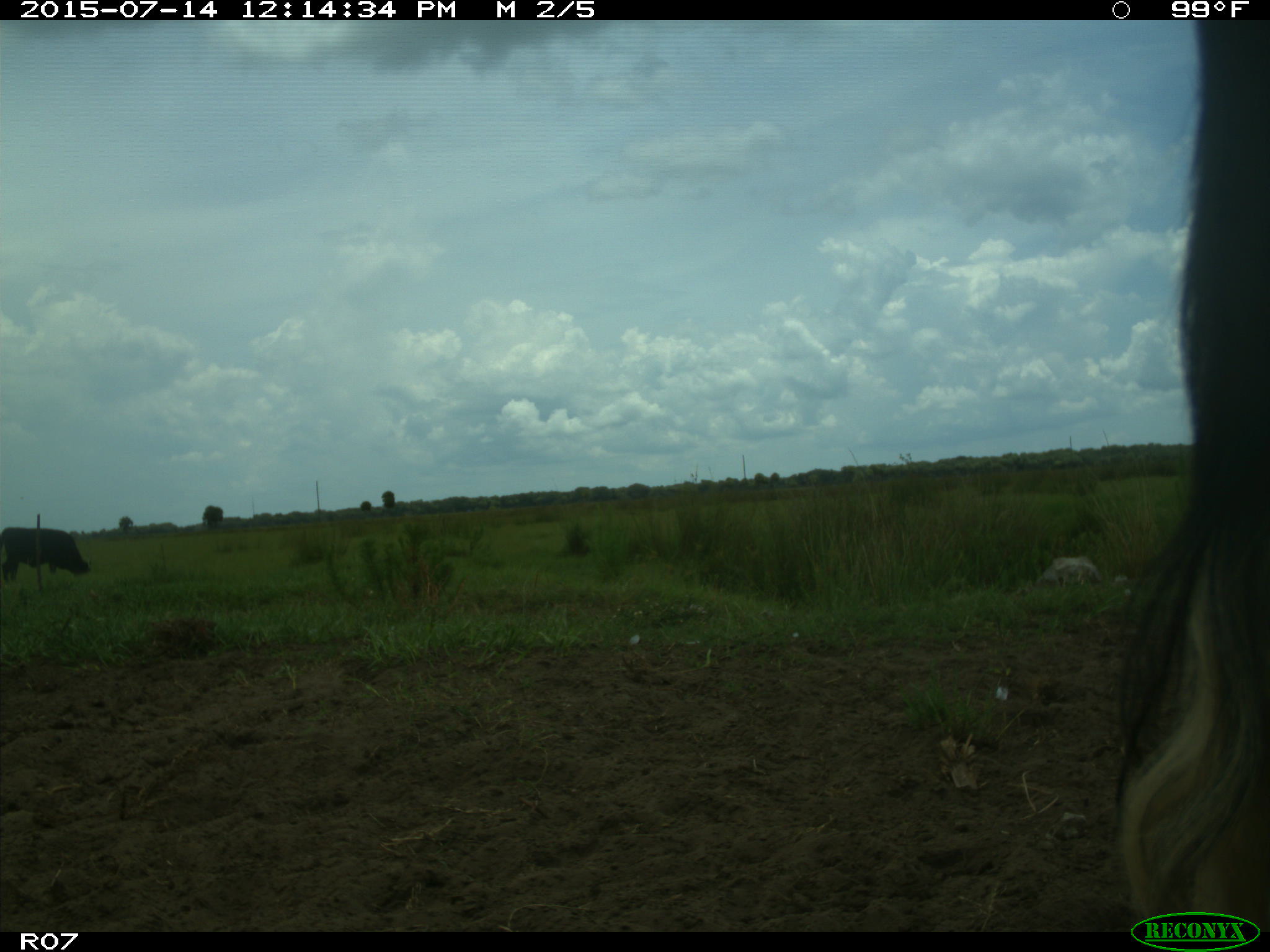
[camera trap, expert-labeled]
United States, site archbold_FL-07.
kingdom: Animalia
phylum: Chordata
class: Mammalia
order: Artiodactyla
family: Bovidae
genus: Bos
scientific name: Bos taurus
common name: domestic cow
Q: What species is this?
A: Bos taurus (domestic cow).